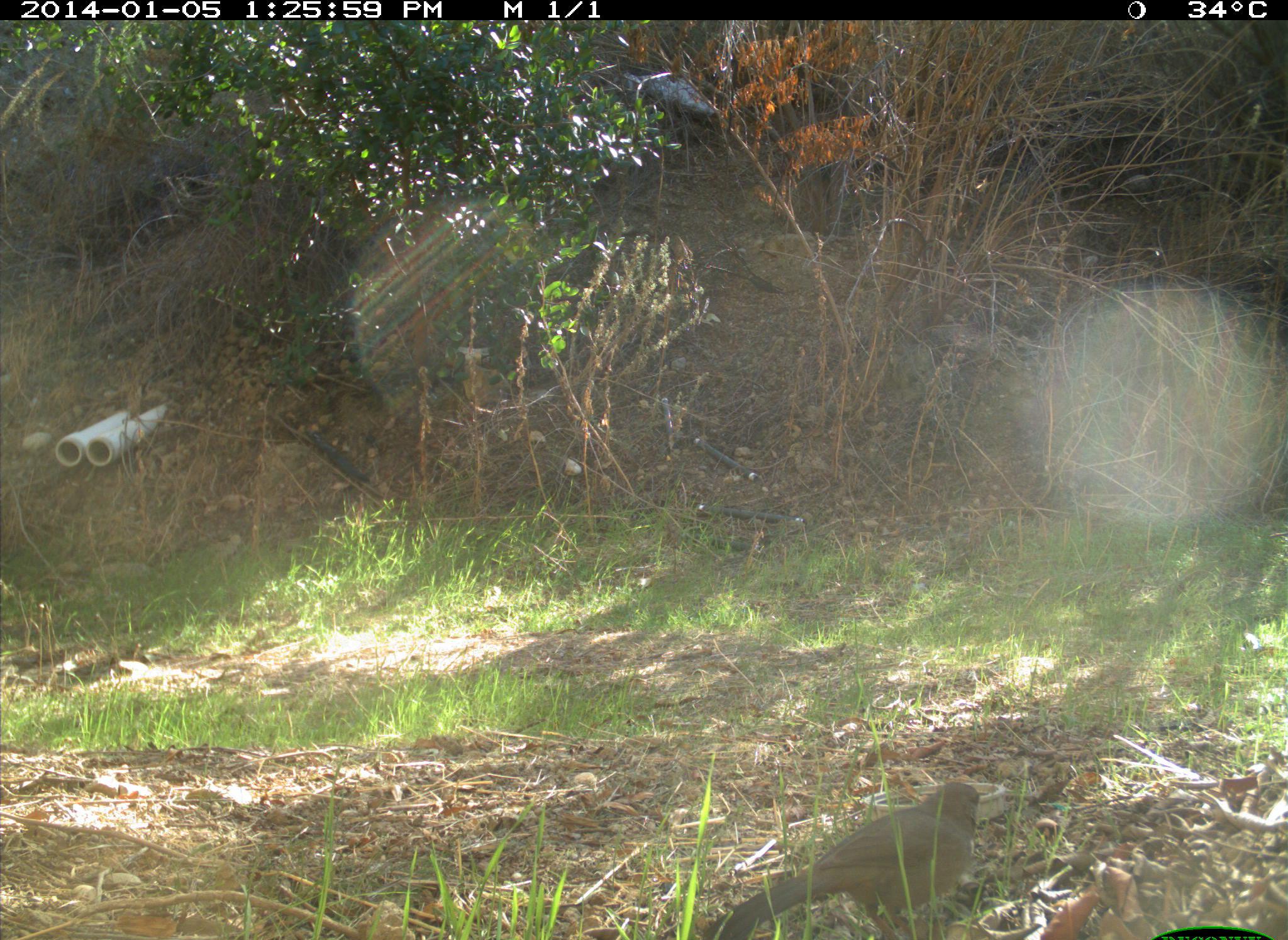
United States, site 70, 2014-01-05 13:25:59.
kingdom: Animalia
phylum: Chordata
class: Aves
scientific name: Aves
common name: bird